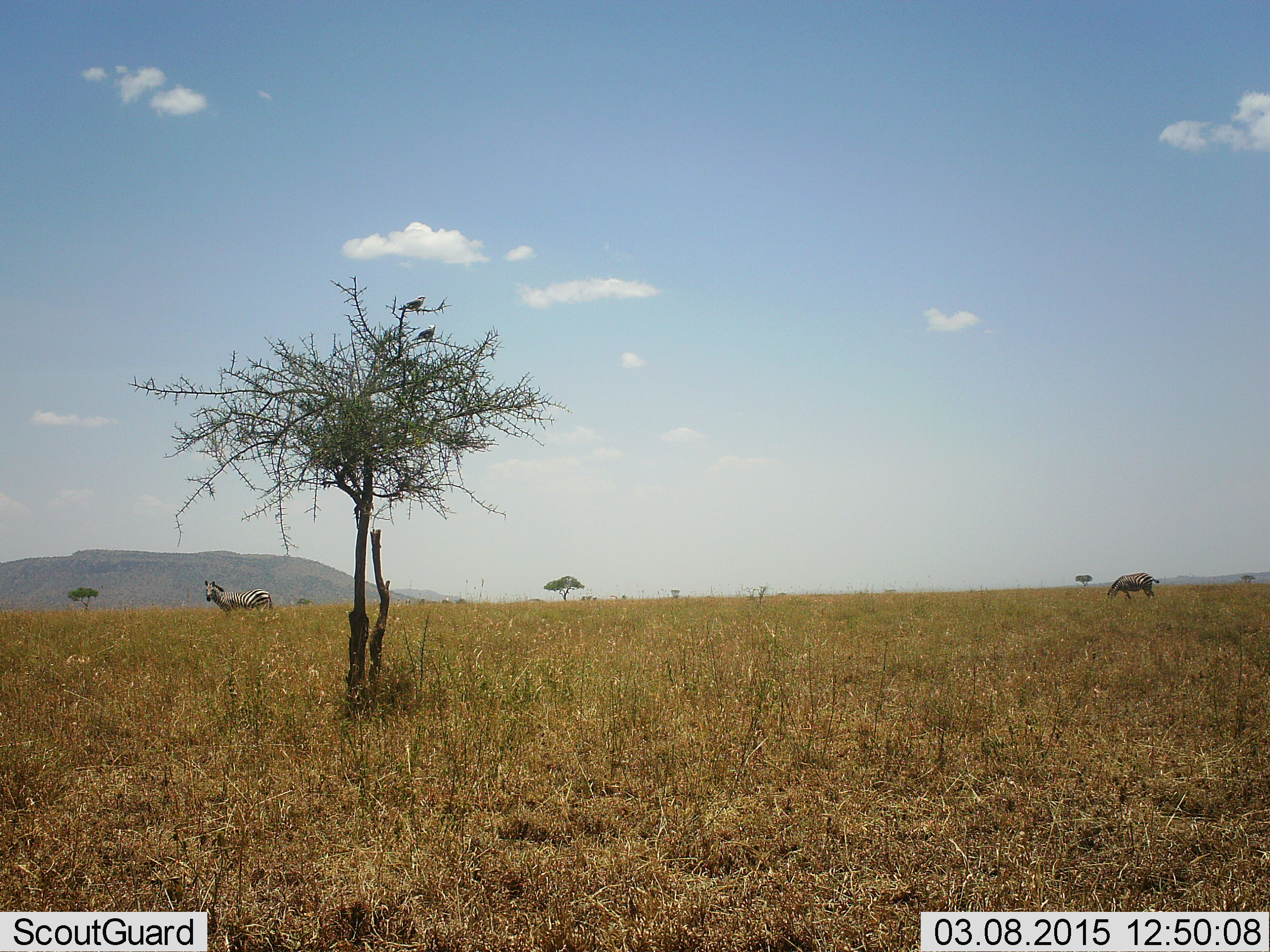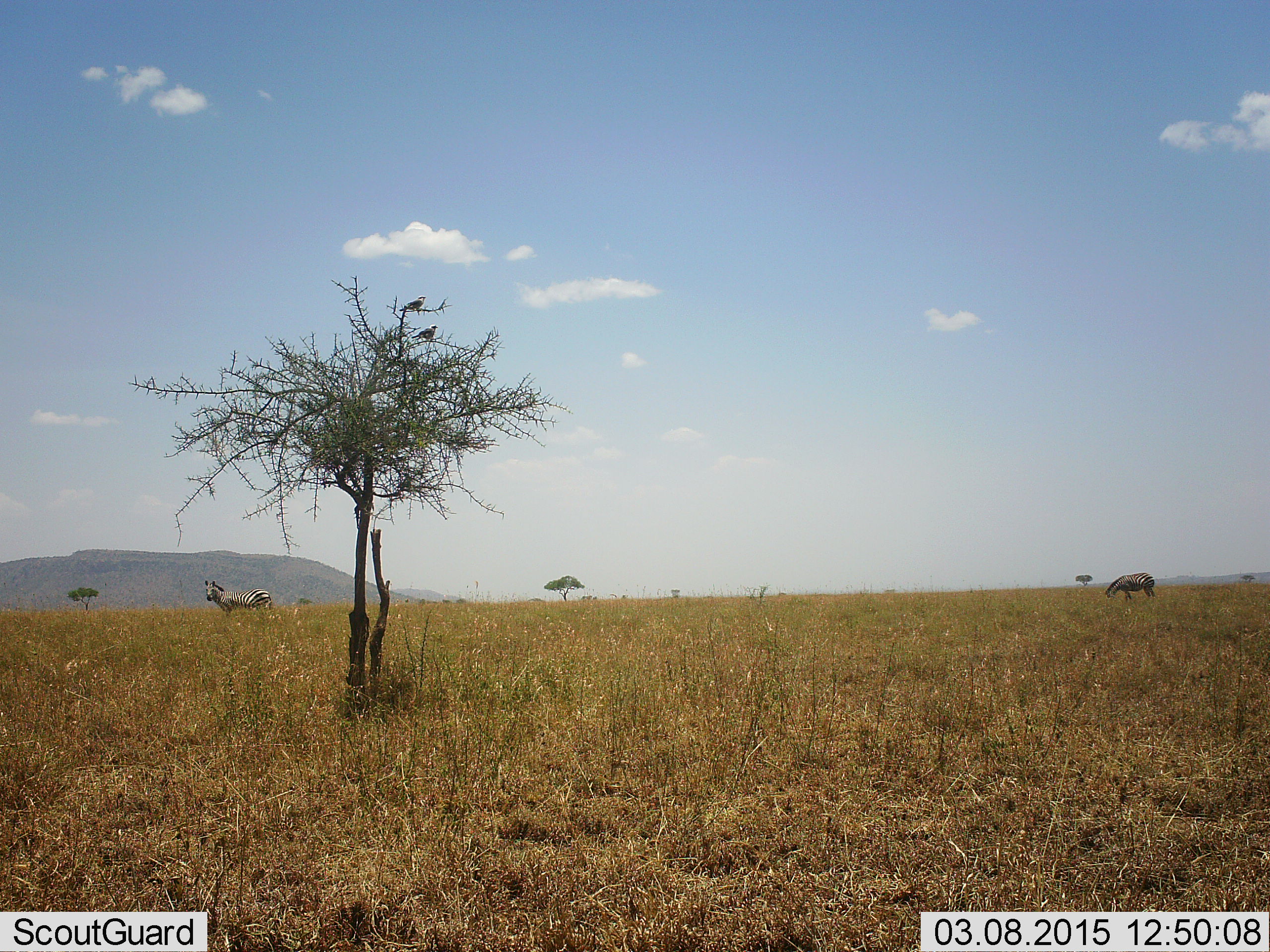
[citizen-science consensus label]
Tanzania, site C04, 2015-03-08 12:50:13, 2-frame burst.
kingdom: Animalia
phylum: Chordata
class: Mammalia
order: Perissodactyla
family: Equidae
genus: Equus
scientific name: Equus quagga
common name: plains zebra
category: zebra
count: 2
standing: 84%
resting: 0%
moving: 16%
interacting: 0%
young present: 0%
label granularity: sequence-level